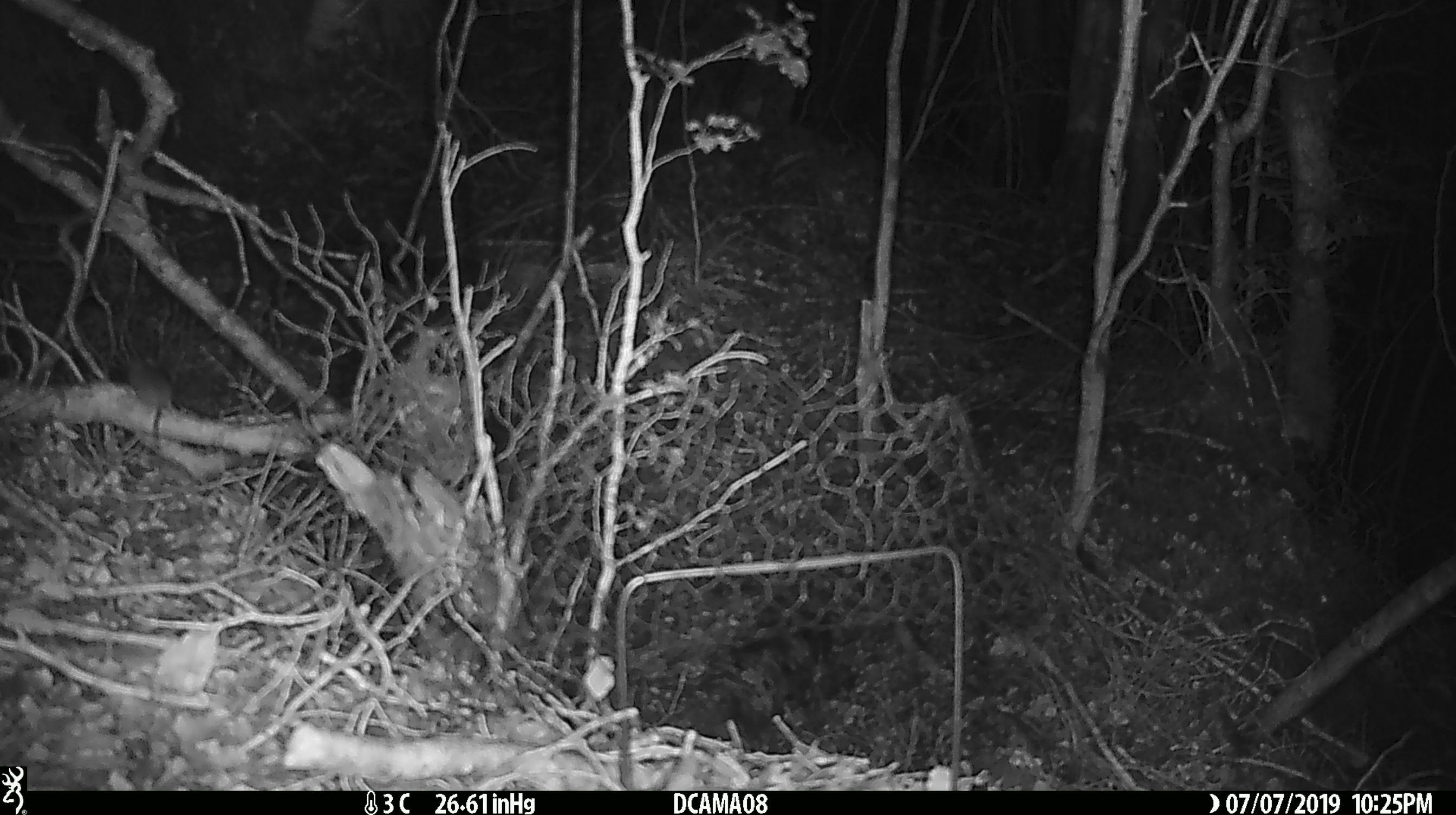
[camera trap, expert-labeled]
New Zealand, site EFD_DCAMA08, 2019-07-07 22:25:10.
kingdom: Animalia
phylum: Chordata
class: Mammalia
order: Rodentia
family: Muridae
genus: Mus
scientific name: Mus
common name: mouse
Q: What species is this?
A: Mouse (Mus).